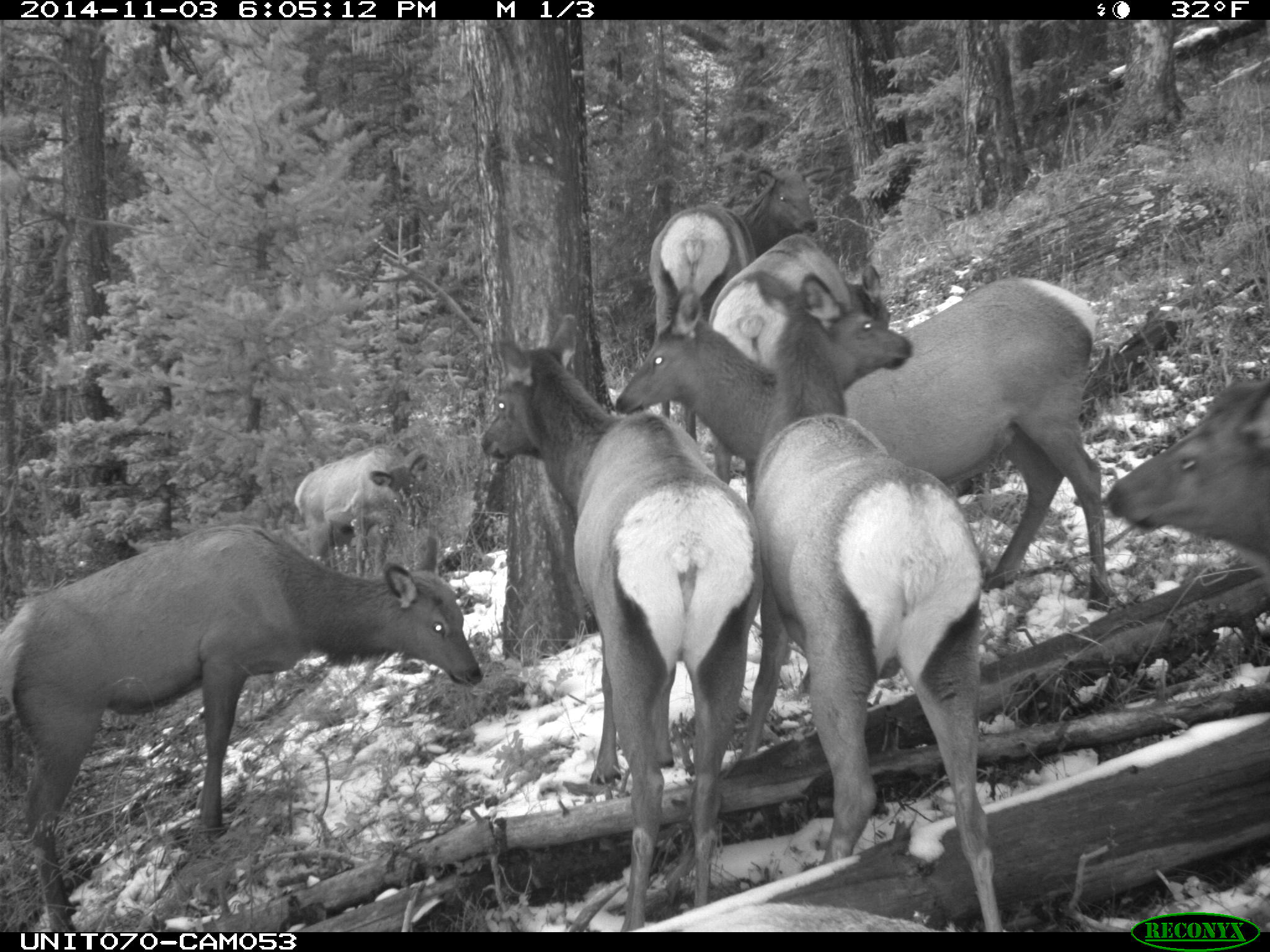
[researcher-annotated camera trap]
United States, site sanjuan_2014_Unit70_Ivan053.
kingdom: Animalia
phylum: Chordata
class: Mammalia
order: Artiodactyla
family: Cervidae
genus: Cervus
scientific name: Cervus elaphus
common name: red deer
Cervus elaphus (red deer).